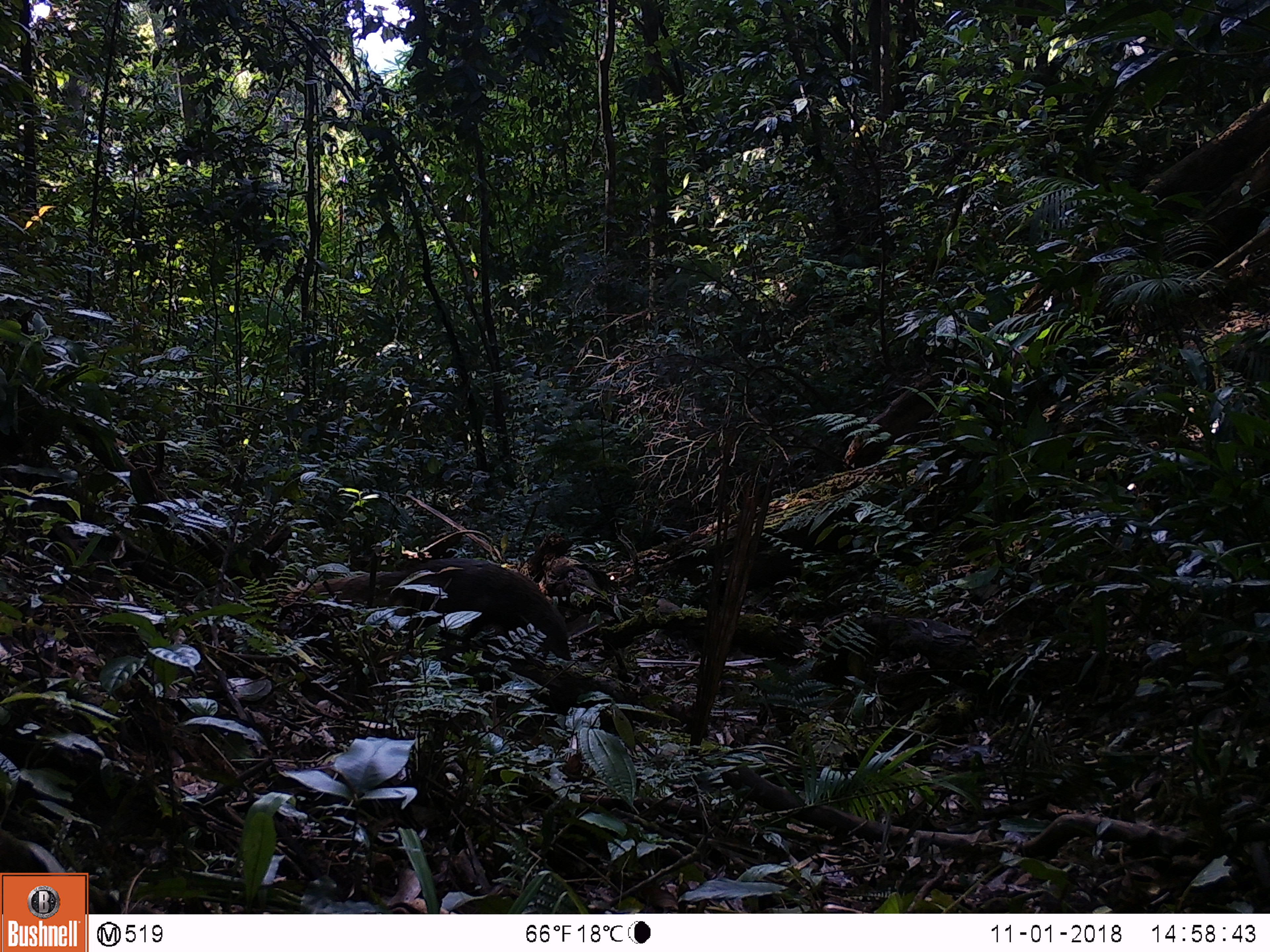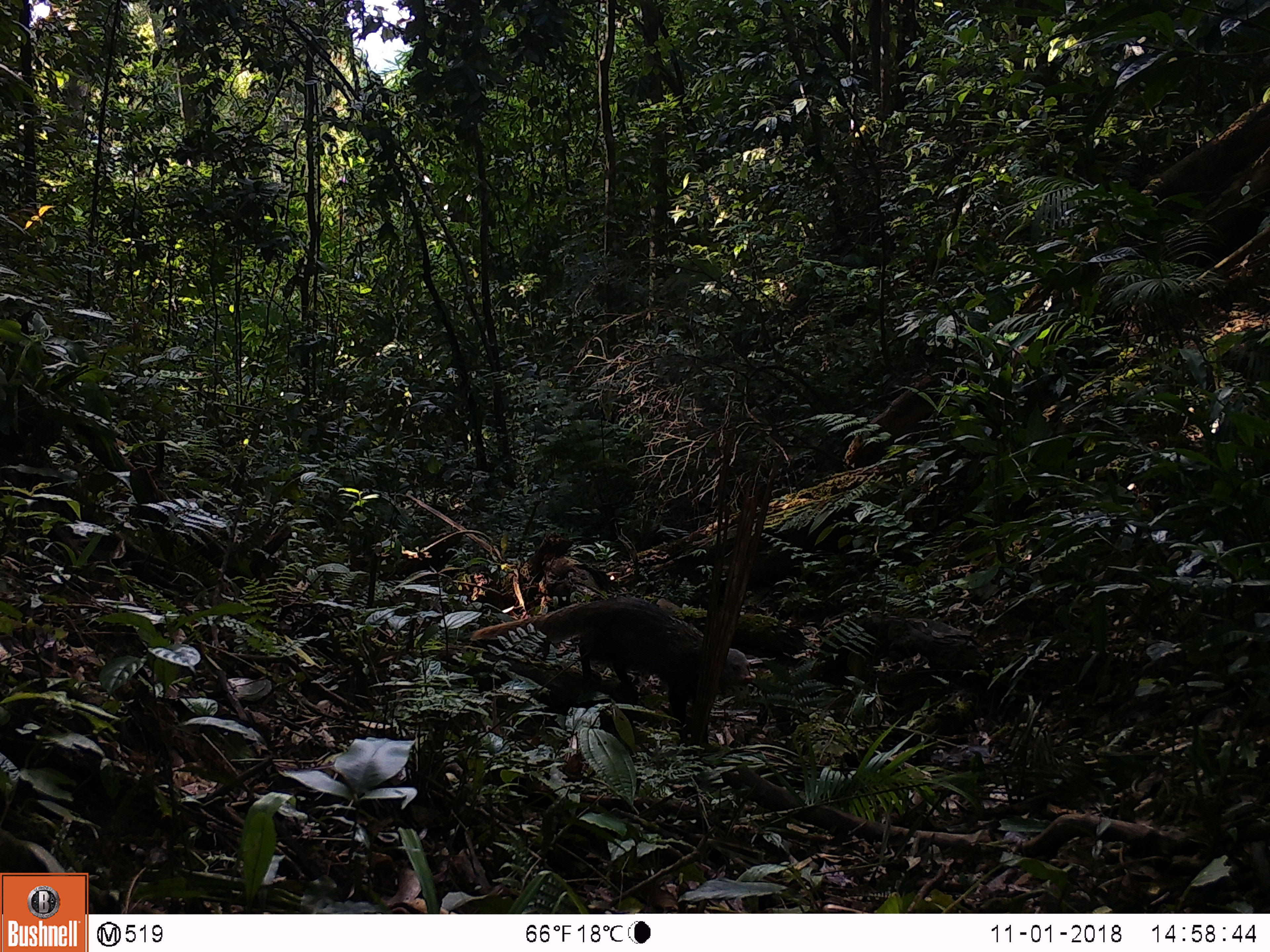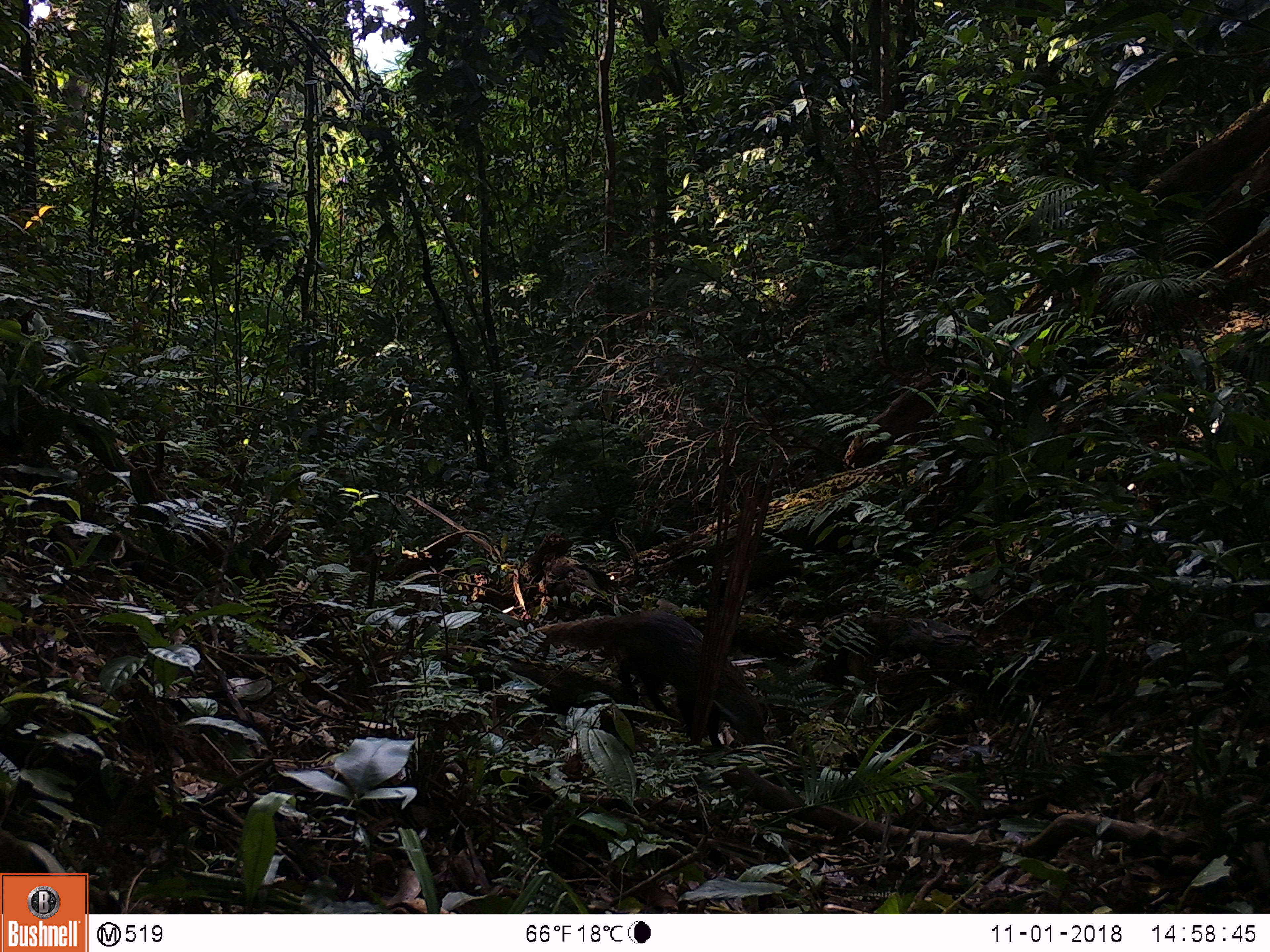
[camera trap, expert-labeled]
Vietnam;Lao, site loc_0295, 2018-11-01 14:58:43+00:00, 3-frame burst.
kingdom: Animalia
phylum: Chordata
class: Mammalia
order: Carnivora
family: Herpestidae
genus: Urva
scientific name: Urva urva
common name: crab-eating mongoose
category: crab eating mongoose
Crab eating mongoose (crab-eating mongoose) (Urva urva). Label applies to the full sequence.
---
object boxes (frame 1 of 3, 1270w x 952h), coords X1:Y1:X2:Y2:
crab eating mongoose: 277:559:571:670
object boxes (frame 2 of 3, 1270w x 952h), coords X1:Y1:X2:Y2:
crab eating mongoose: 469:597:753:740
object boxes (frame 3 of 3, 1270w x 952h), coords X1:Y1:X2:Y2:
crab eating mongoose: 497:609:769:754